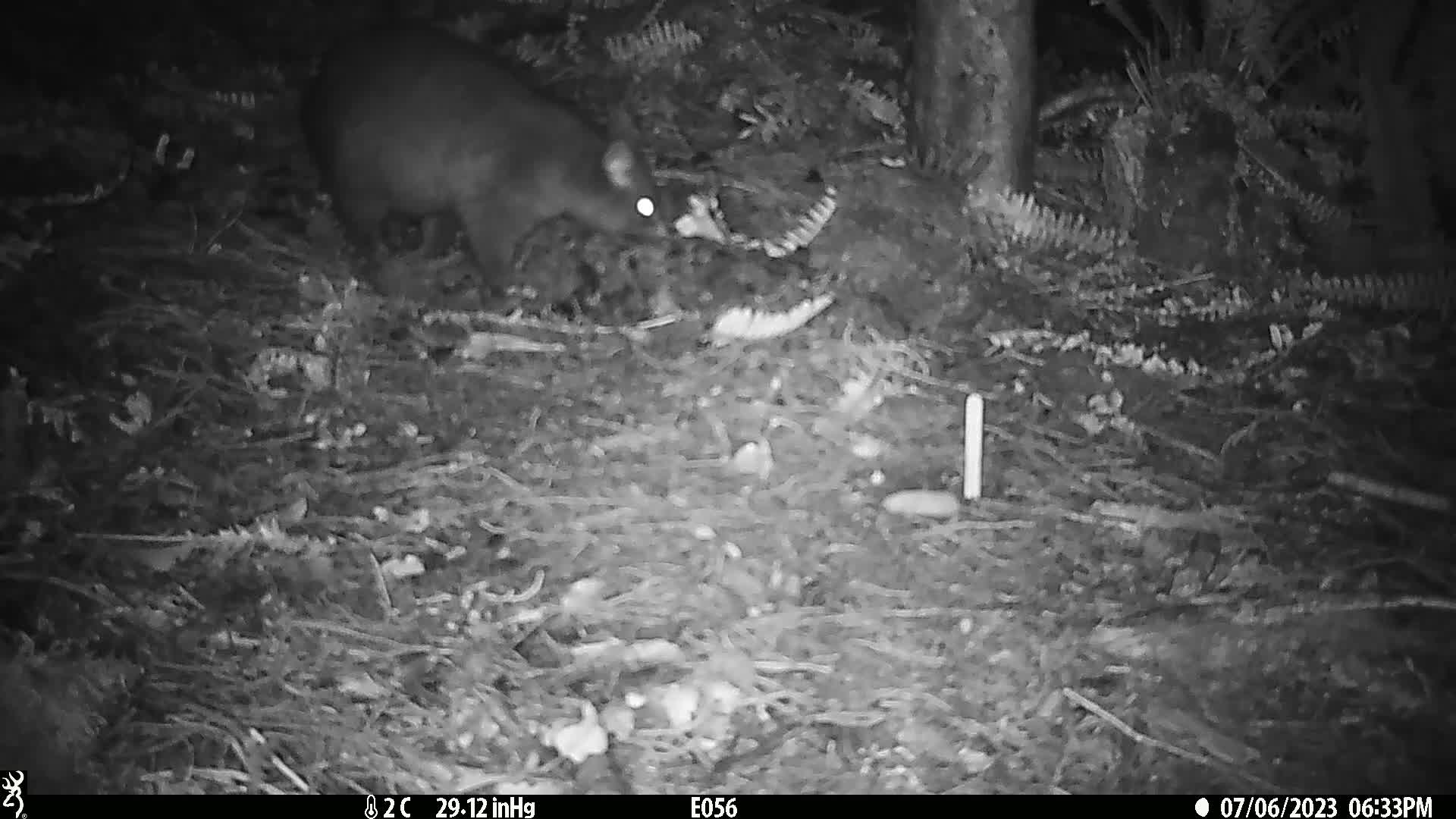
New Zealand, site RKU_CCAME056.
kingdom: Animalia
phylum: Chordata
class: Mammalia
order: Diprotodontia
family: Phalangeridae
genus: Trichosurus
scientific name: Trichosurus vulpecula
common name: common brushtail possum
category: possum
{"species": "possum (common brushtail possum) (Trichosurus vulpecula)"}